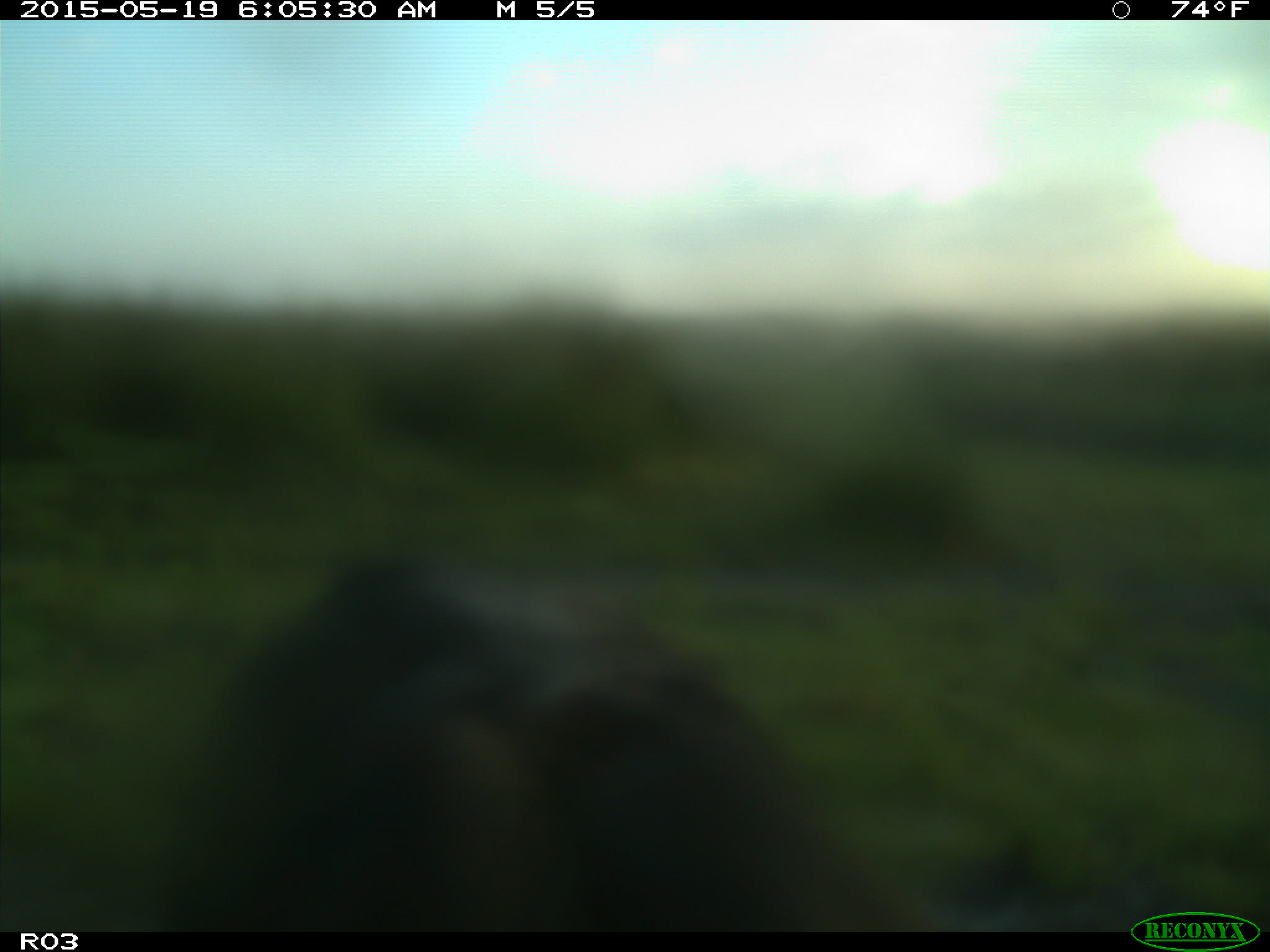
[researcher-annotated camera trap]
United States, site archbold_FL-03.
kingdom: Animalia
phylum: Chordata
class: Mammalia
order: Artiodactyla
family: Bovidae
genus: Bos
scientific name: Bos taurus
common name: domestic cow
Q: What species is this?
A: Bos taurus (domestic cow).